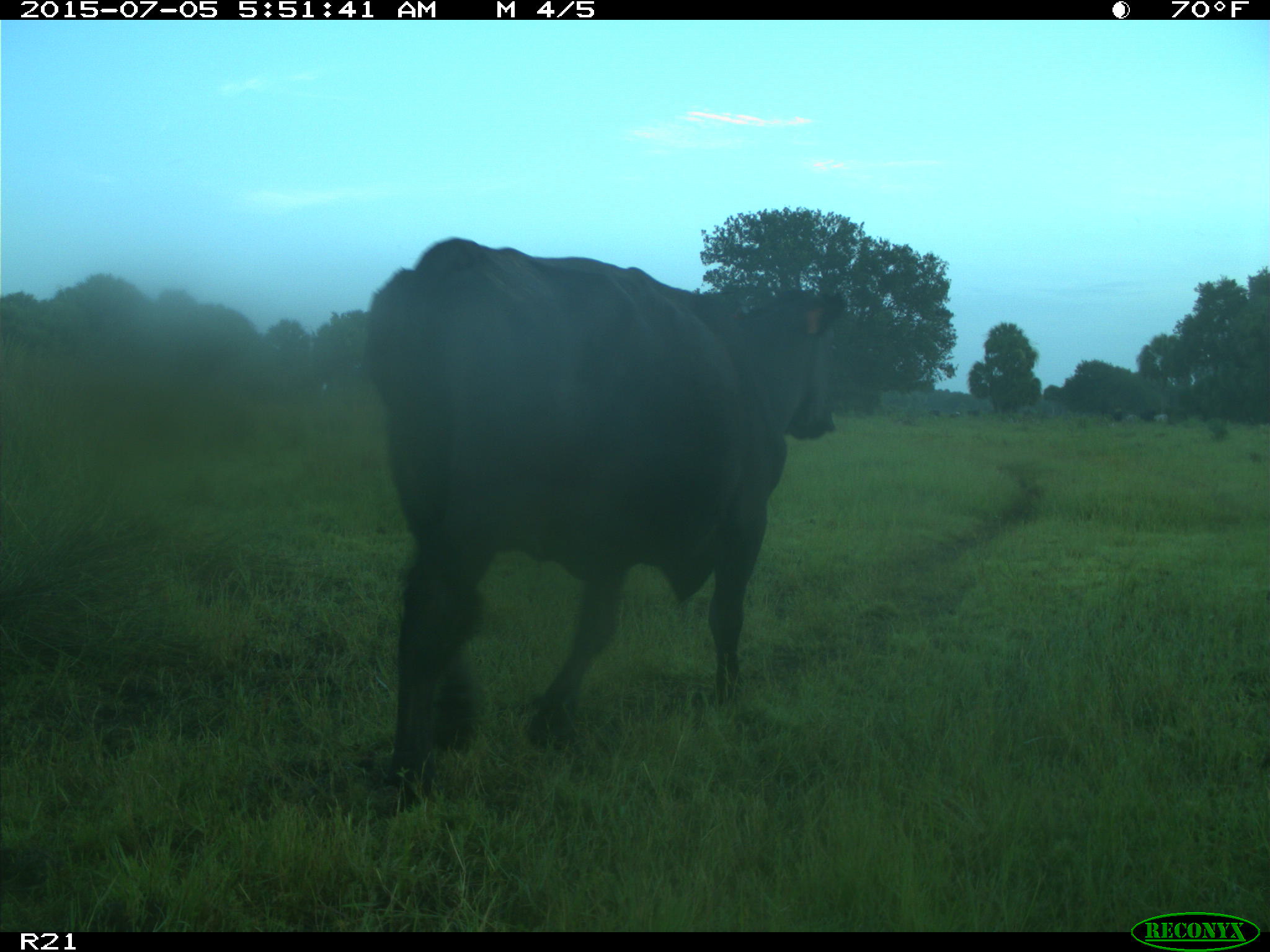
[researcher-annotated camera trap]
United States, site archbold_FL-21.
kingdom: Animalia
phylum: Chordata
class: Mammalia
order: Artiodactyla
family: Bovidae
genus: Bos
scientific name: Bos taurus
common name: domestic cow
Bos taurus (domestic cow).